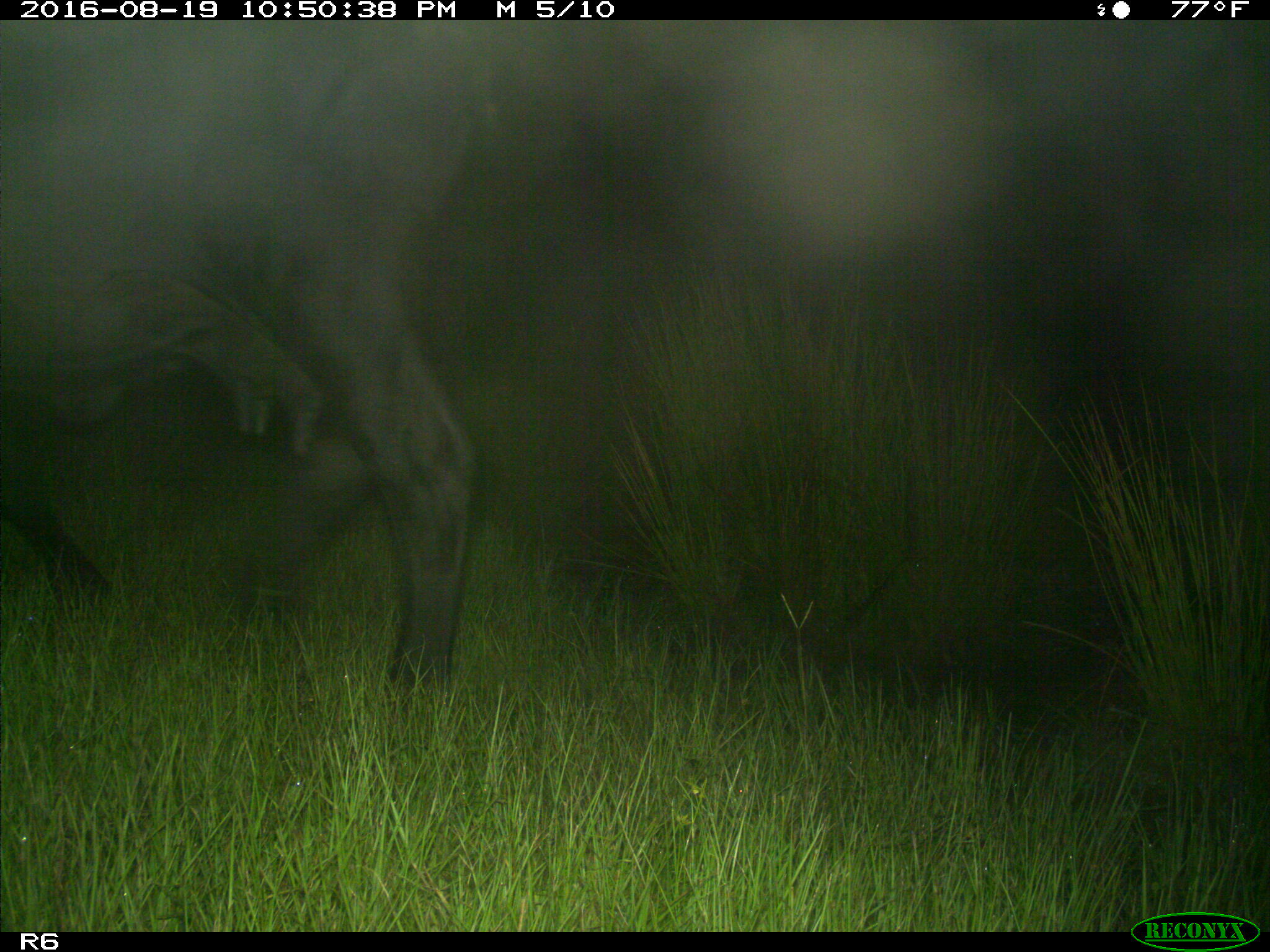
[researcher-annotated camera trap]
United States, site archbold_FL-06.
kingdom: Animalia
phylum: Chordata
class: Mammalia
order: Artiodactyla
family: Bovidae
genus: Bos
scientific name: Bos taurus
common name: domestic cow